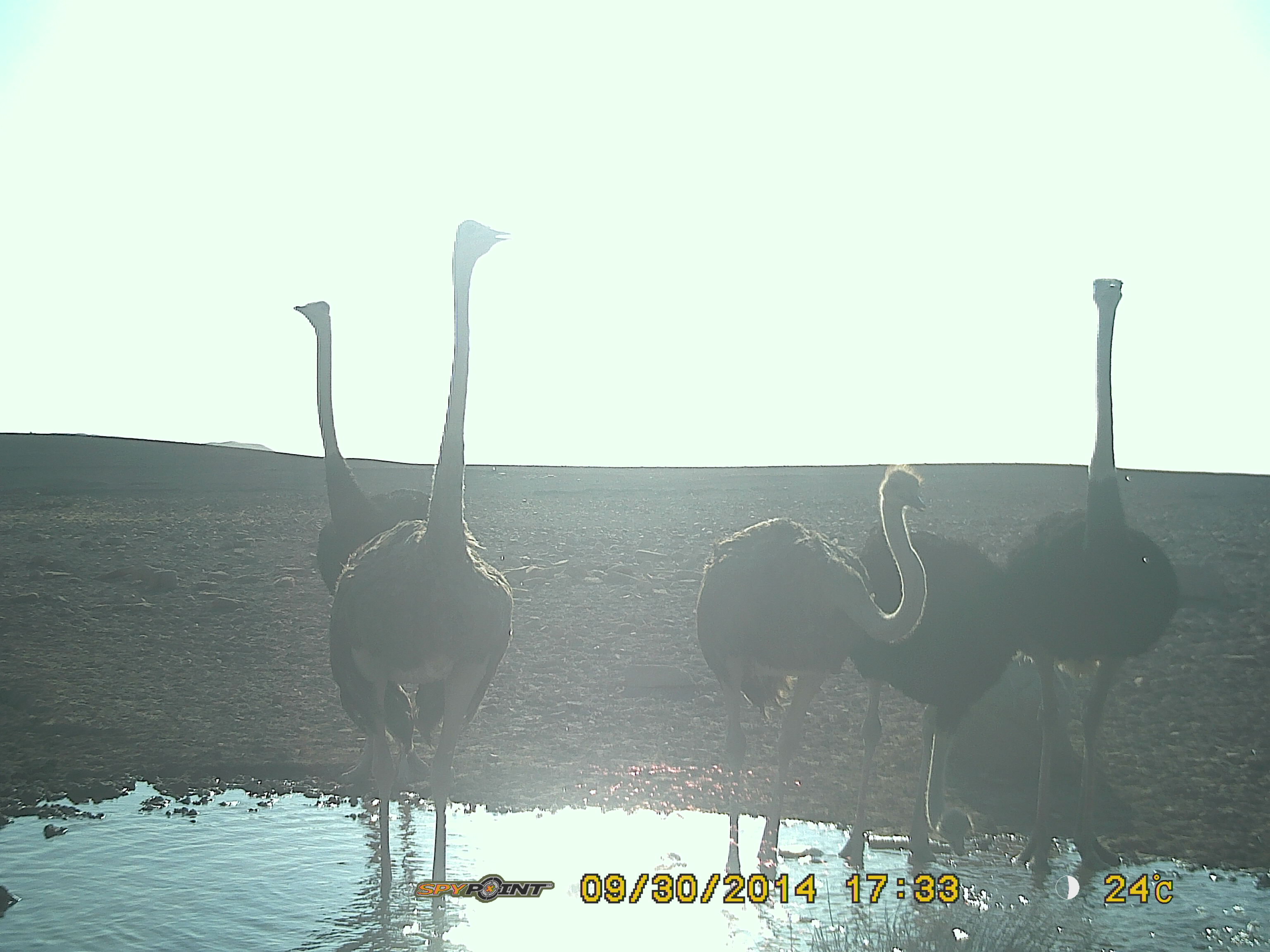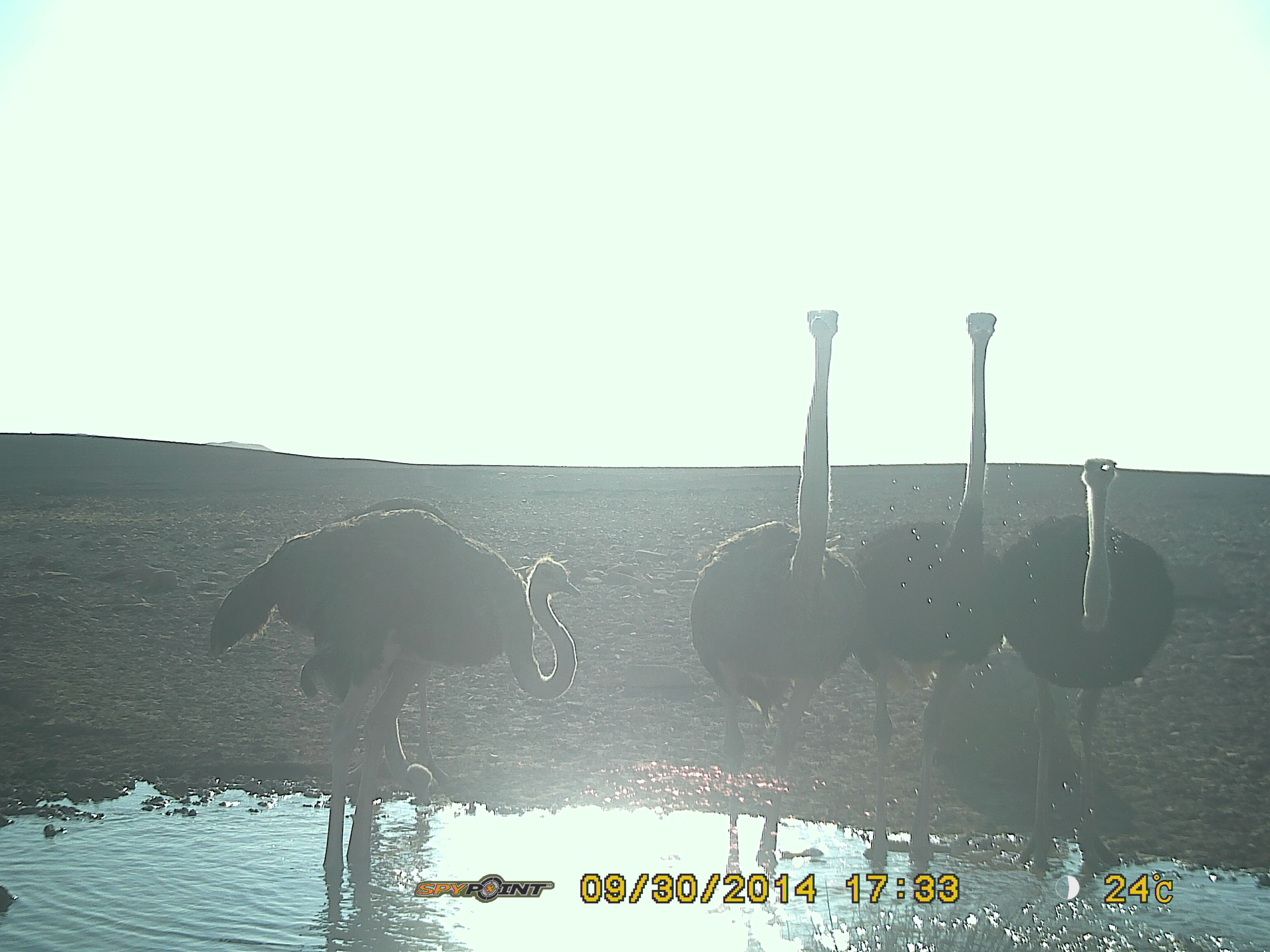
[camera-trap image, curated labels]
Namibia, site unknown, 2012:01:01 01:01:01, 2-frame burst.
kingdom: Animalia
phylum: Chordata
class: Aves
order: Struthioniformes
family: Struthionidae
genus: Struthio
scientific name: Struthio camelus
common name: common ostrich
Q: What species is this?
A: Struthio camelus (common ostrich).